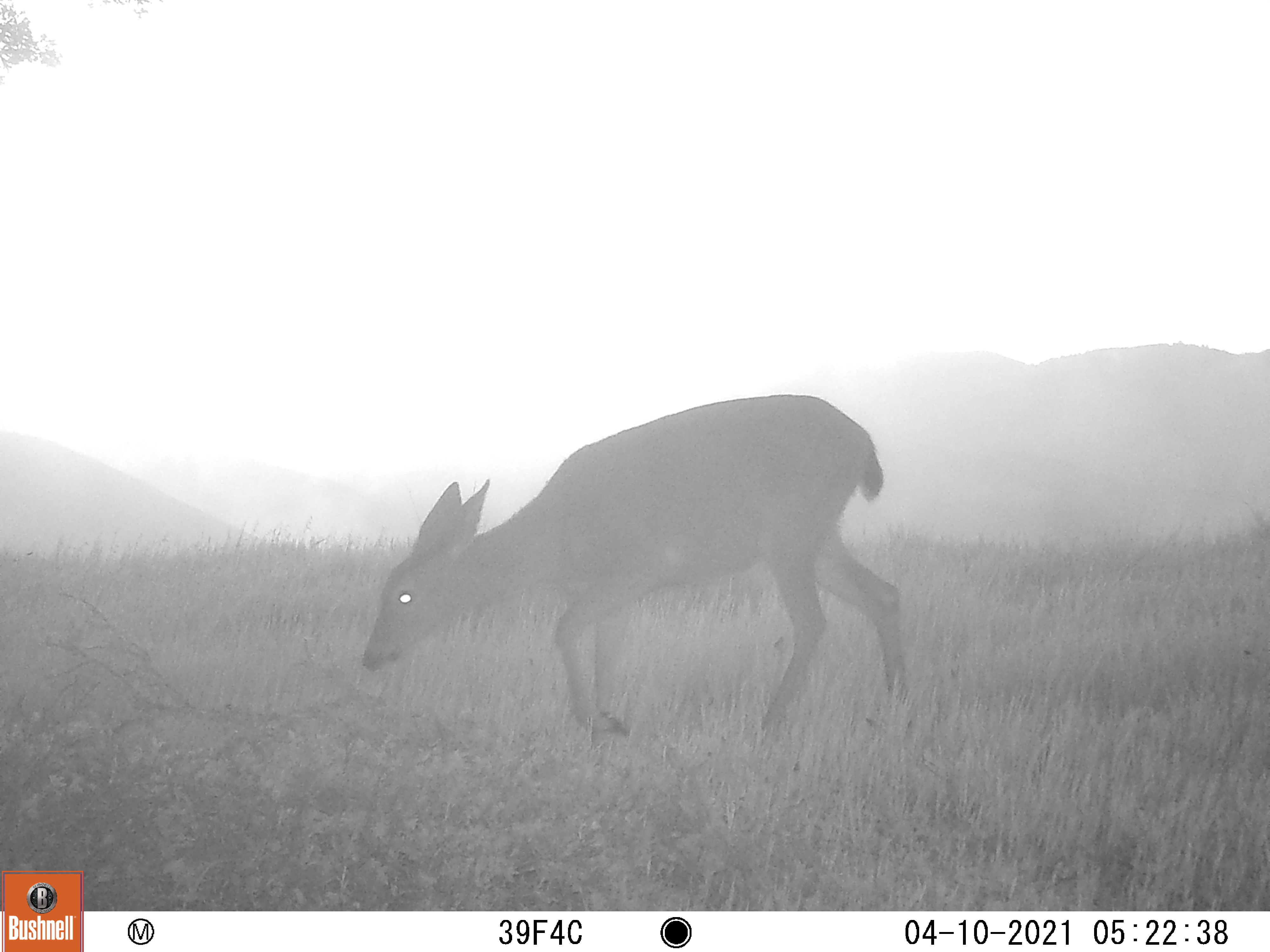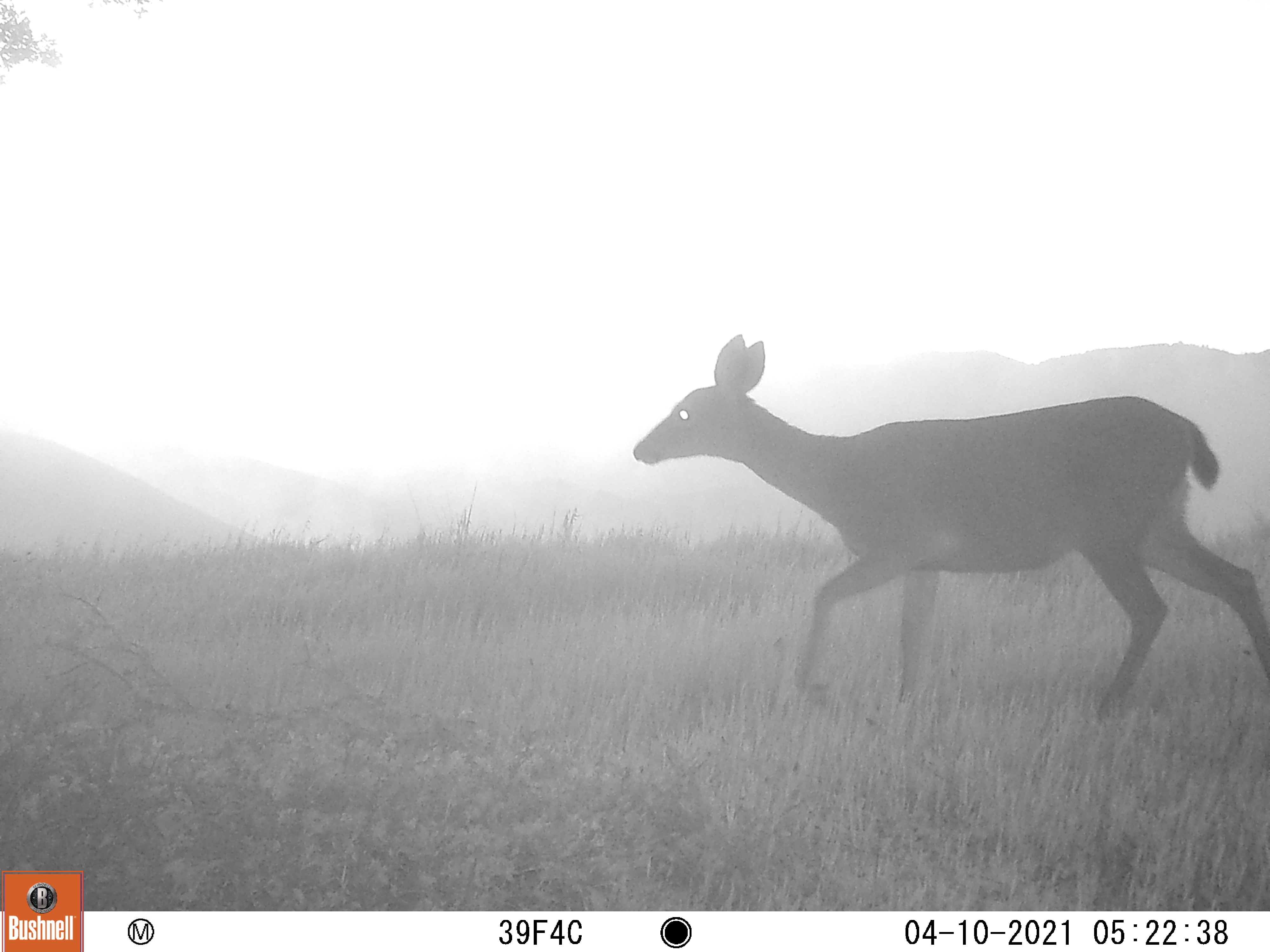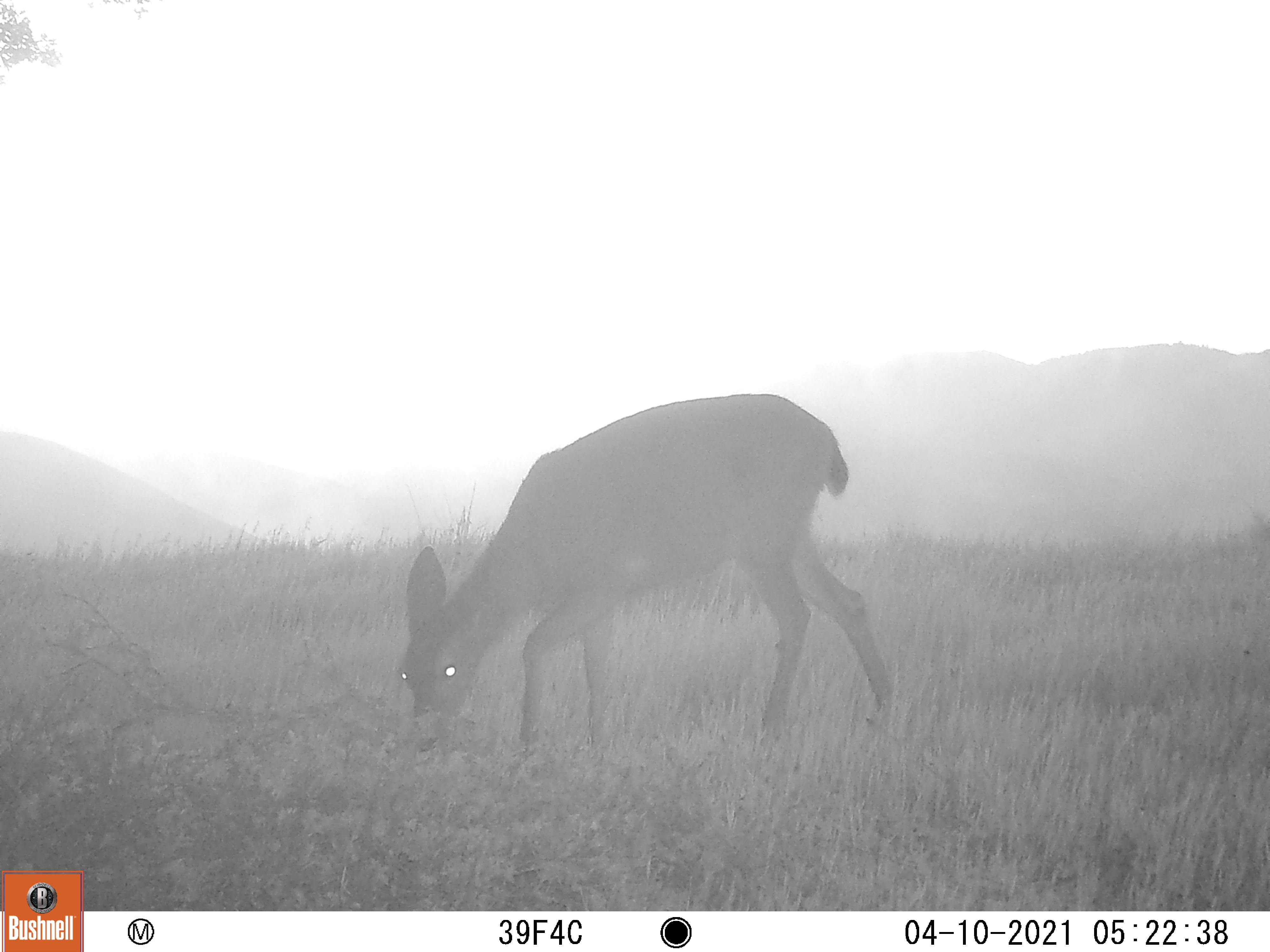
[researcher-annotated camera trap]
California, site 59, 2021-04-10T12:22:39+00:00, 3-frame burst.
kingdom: Animalia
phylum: Chordata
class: Mammalia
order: Artiodactyla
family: Cervidae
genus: Odocoileus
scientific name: Odocoileus hemionus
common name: mule deer